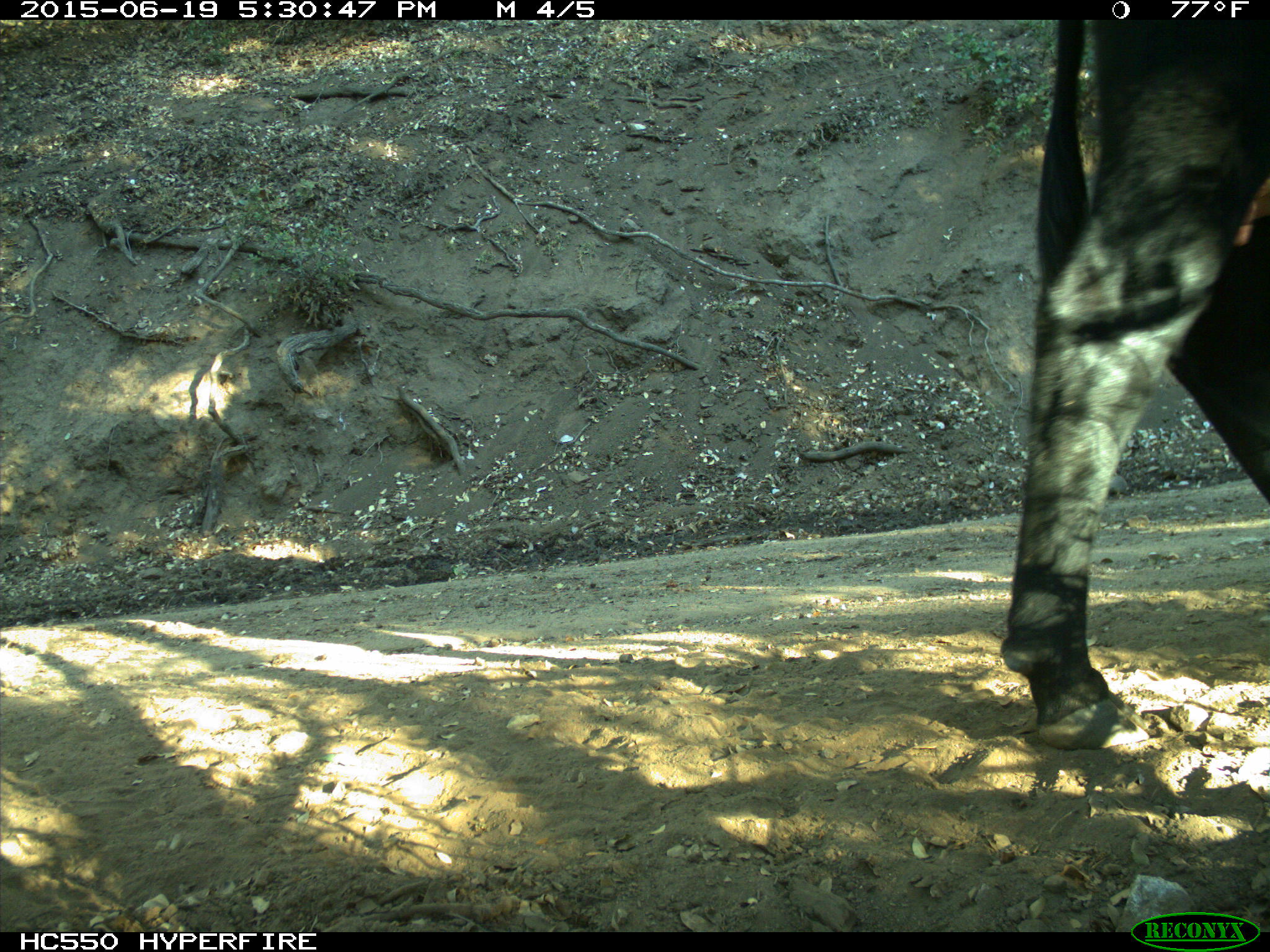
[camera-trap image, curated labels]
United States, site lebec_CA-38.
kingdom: Animalia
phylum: Chordata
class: Mammalia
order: Artiodactyla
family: Bovidae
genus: Bos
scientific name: Bos taurus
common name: domestic cow